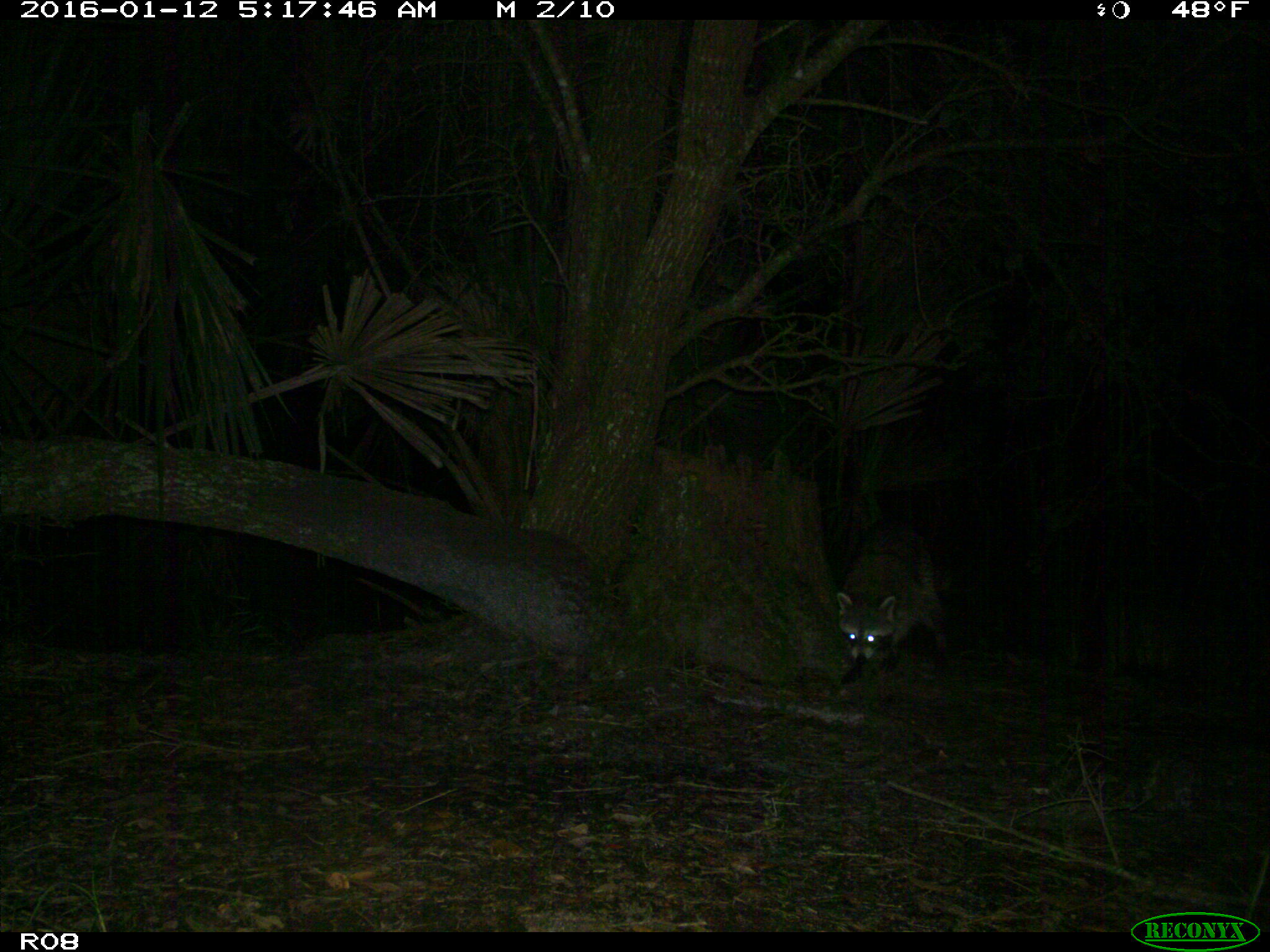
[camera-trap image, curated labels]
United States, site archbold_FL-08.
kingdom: Animalia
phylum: Chordata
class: Mammalia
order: Carnivora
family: Procyonidae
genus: Procyon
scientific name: Procyon lotor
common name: common raccoon